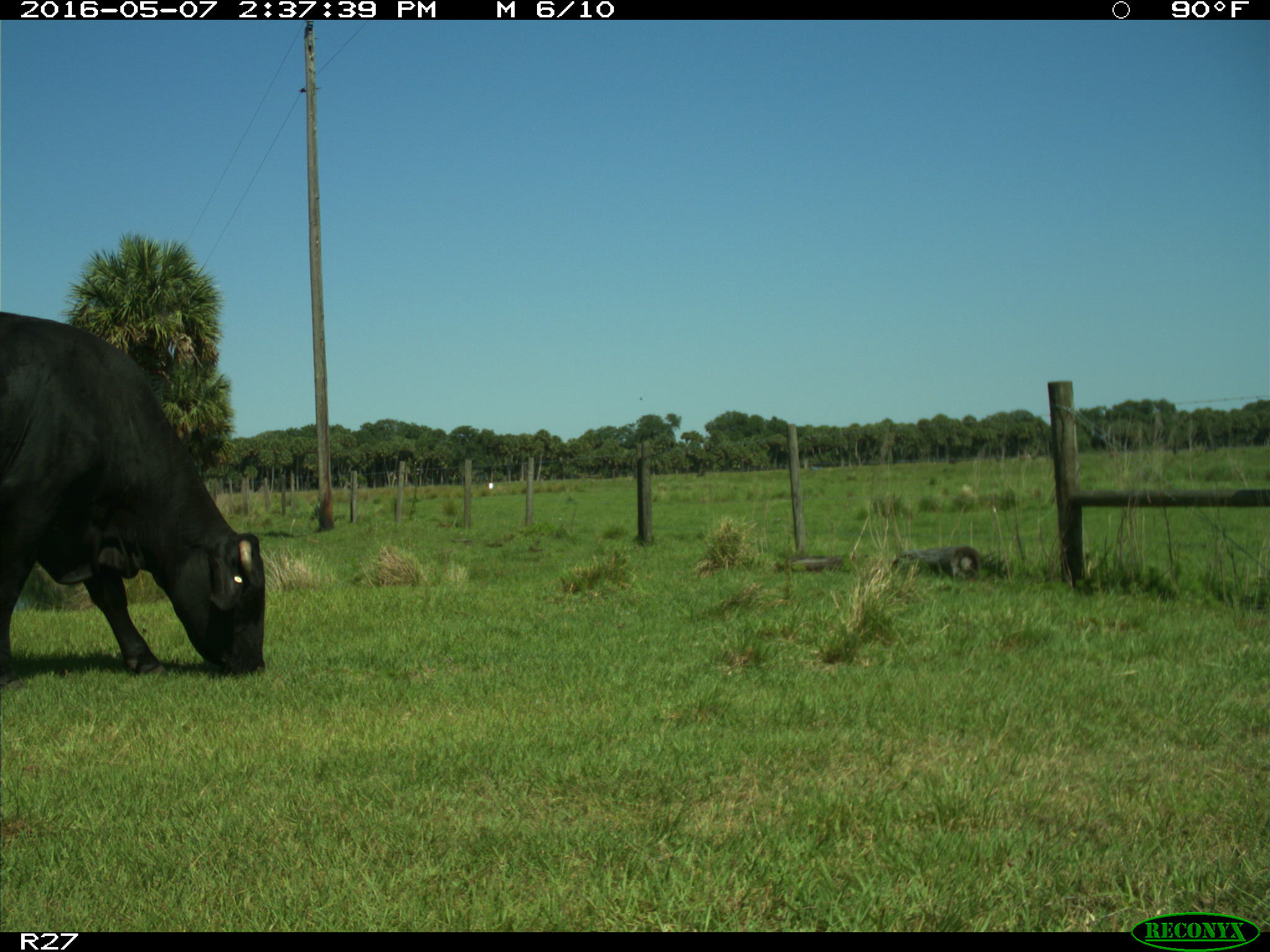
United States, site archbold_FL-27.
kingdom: Animalia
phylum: Chordata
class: Mammalia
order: Artiodactyla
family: Bovidae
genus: Bos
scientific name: Bos taurus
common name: domestic cow